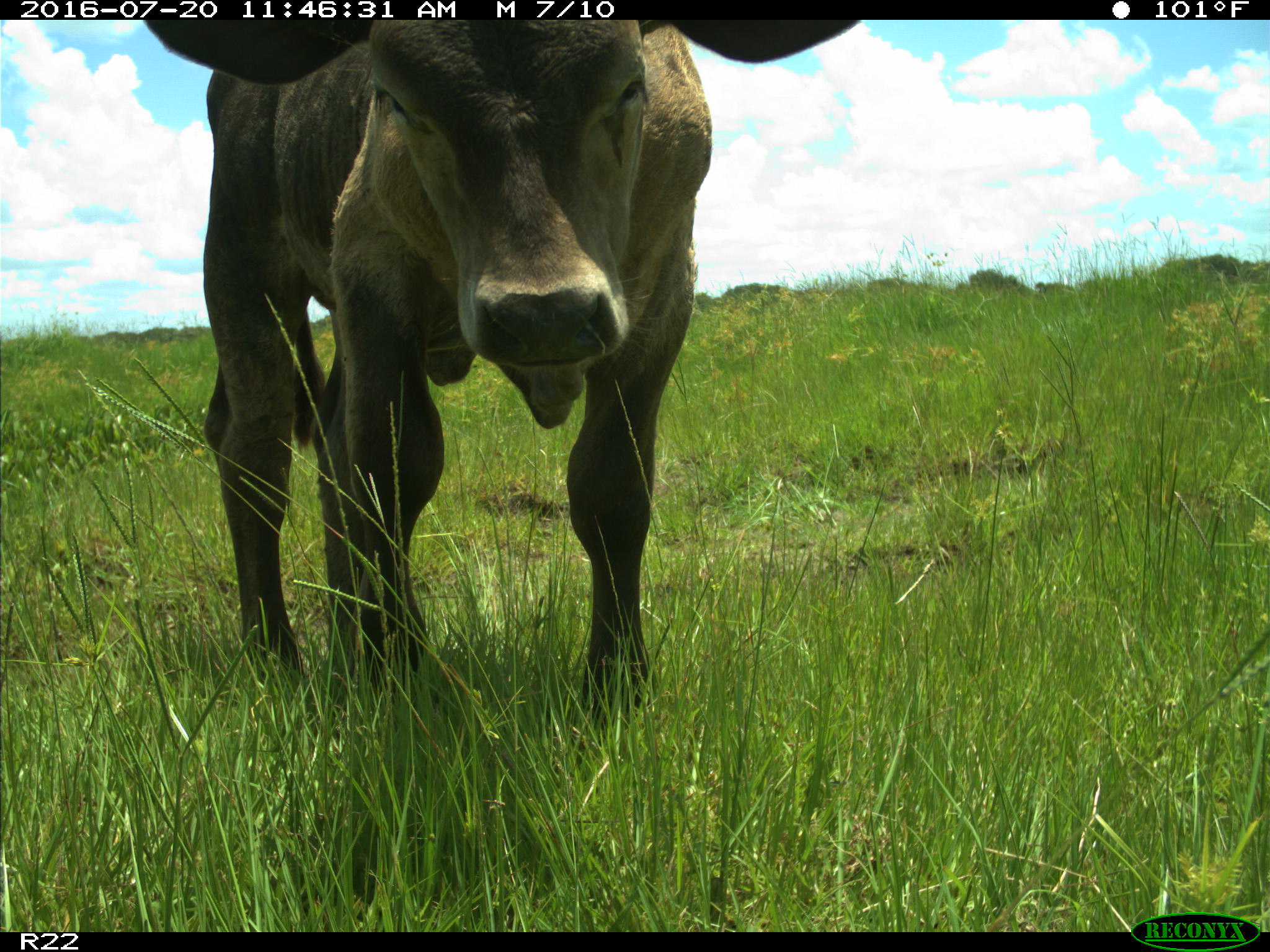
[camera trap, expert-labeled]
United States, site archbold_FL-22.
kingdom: Animalia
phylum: Chordata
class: Mammalia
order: Artiodactyla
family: Bovidae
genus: Bos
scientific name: Bos taurus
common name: domestic cow